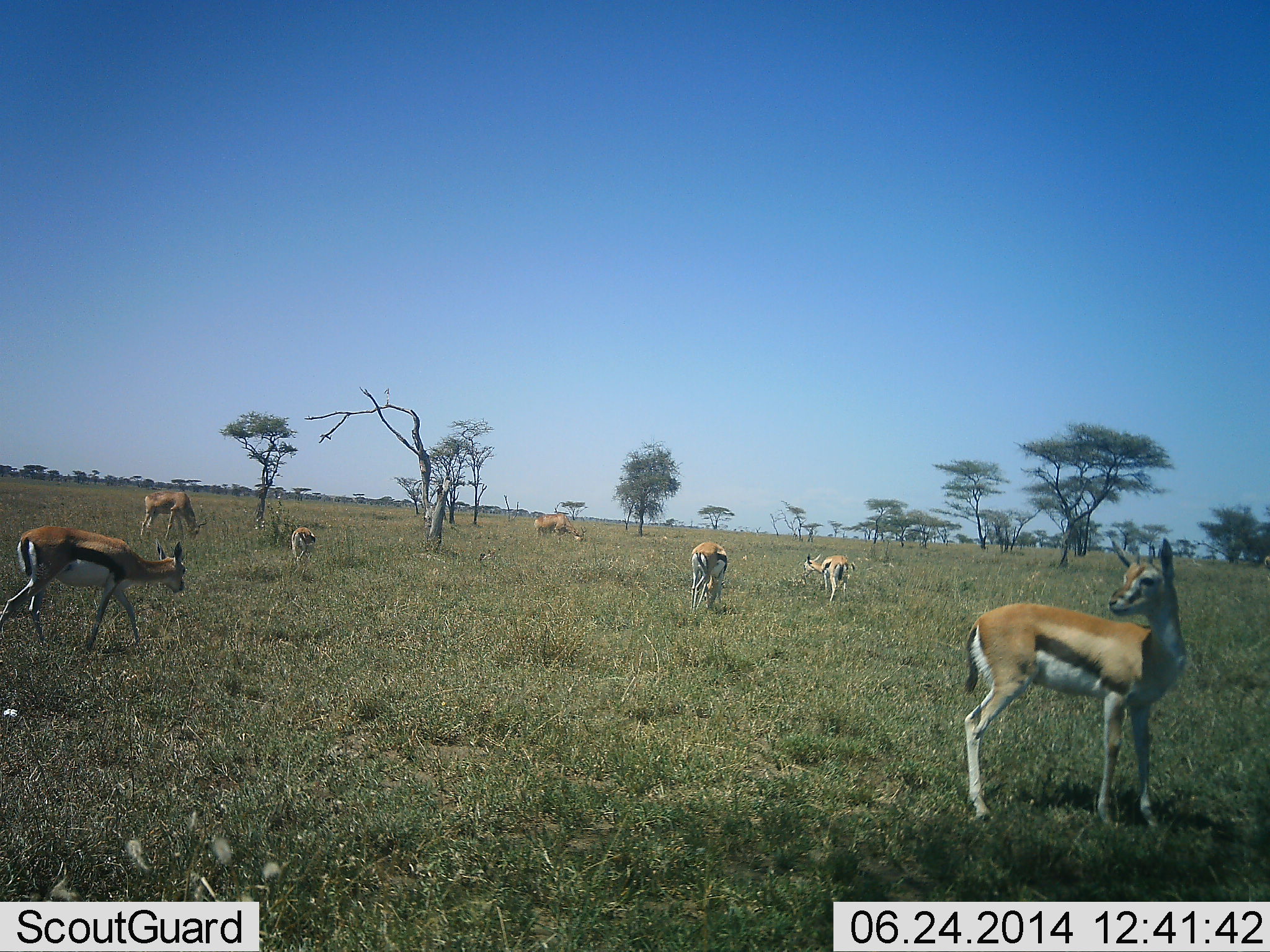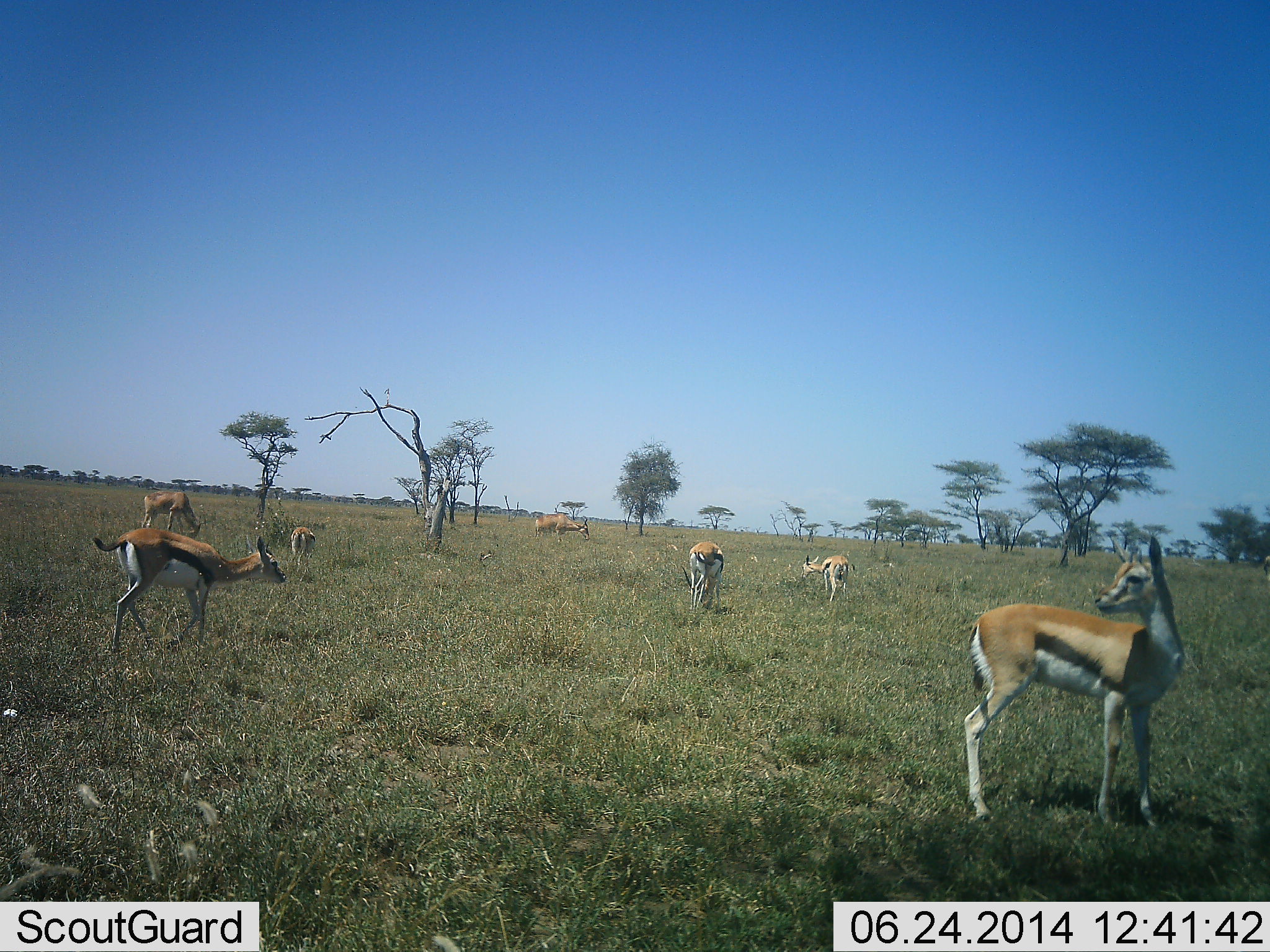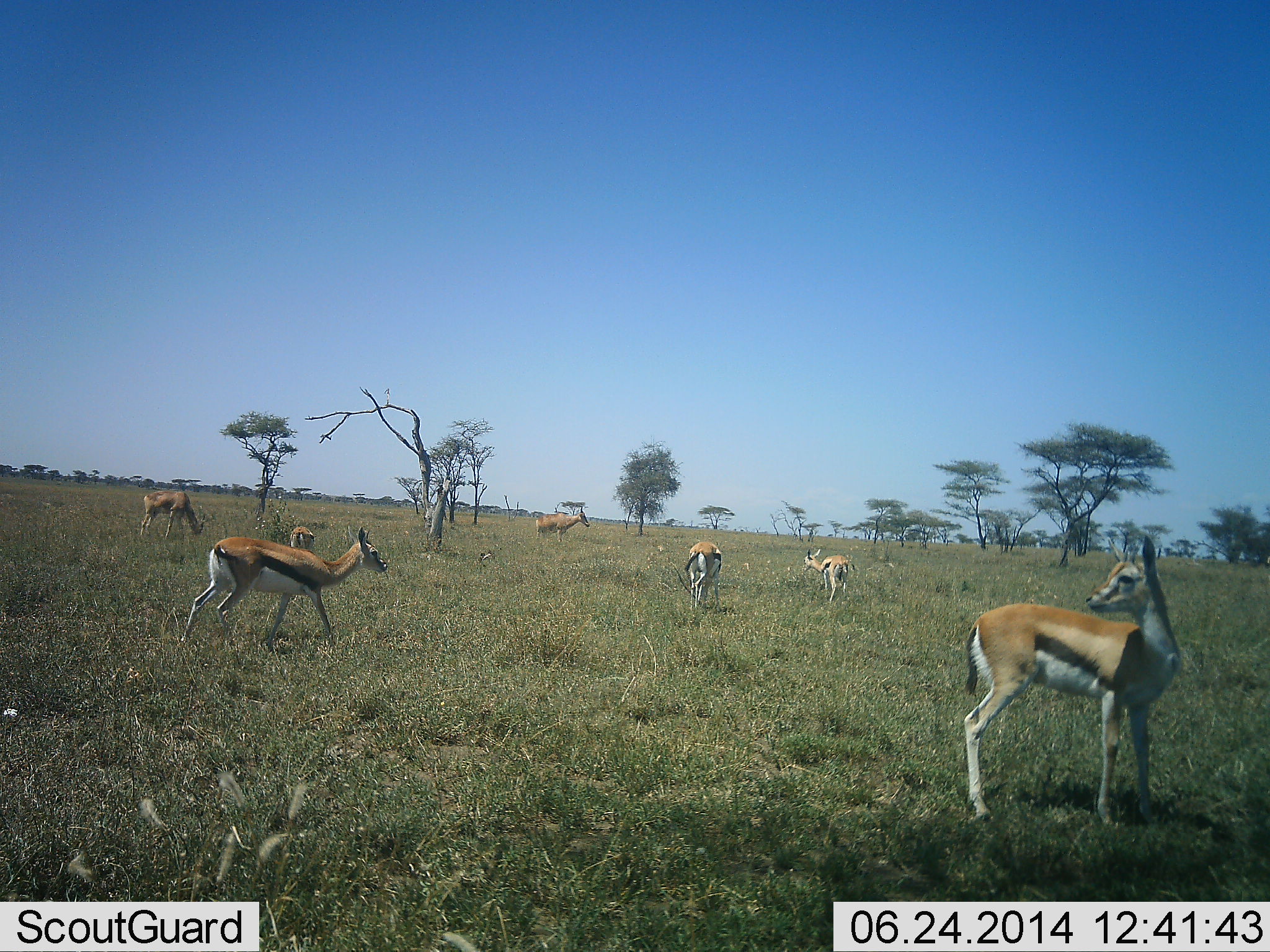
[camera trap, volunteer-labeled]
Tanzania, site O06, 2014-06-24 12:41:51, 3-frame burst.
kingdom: Animalia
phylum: Chordata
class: Mammalia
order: Artiodactyla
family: Bovidae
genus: Eudorcas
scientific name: Eudorcas thomsonii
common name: thomson's gazelle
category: gazellethomsons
Gazellethomsons (thomson's gazelle) (Eudorcas thomsonii), count 7. Behavior (volunteer vote fractions): standing 85%, resting 8%, moving 54%, interacting 0%. Young present (vote fraction): 8%. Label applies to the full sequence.